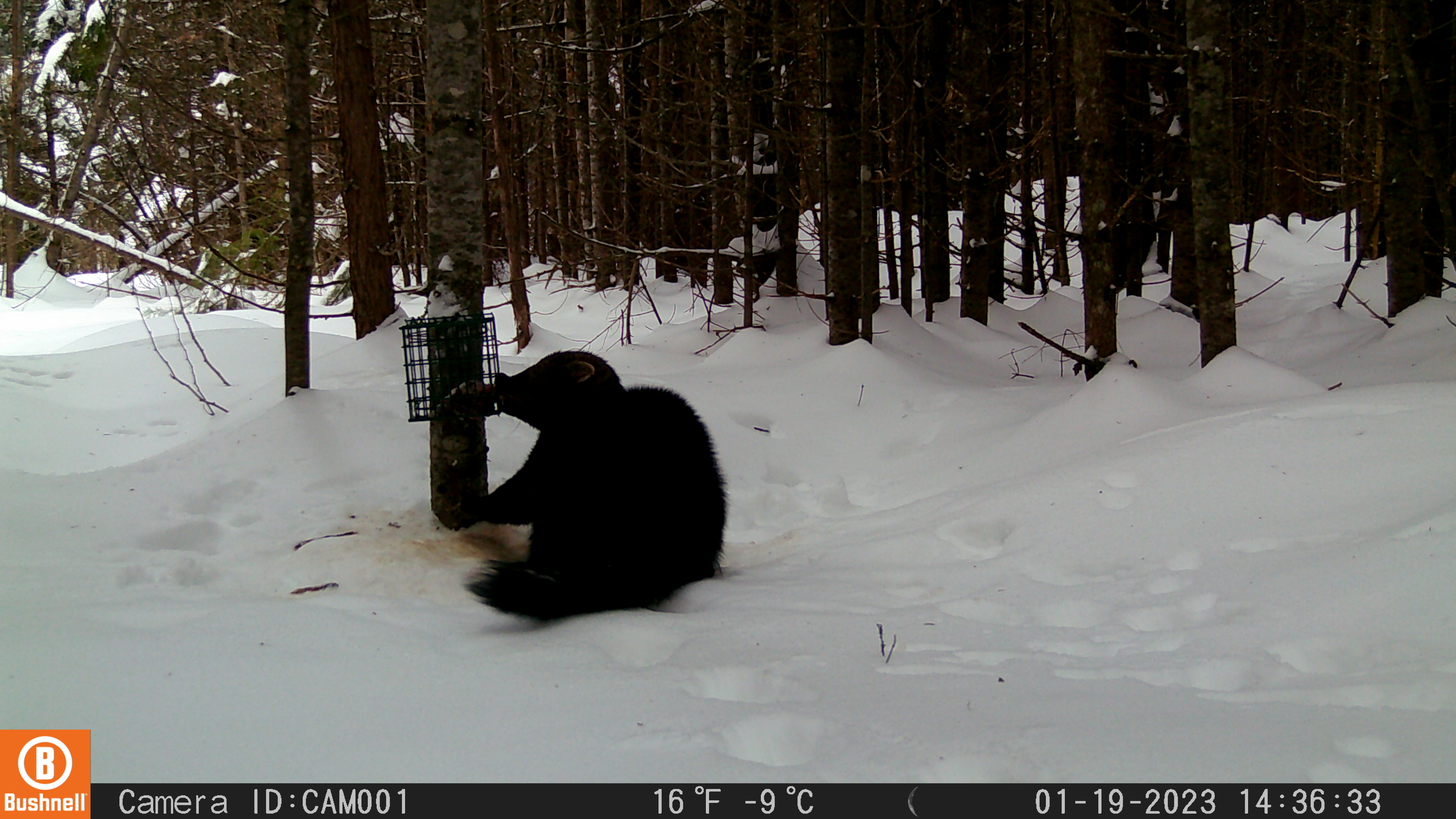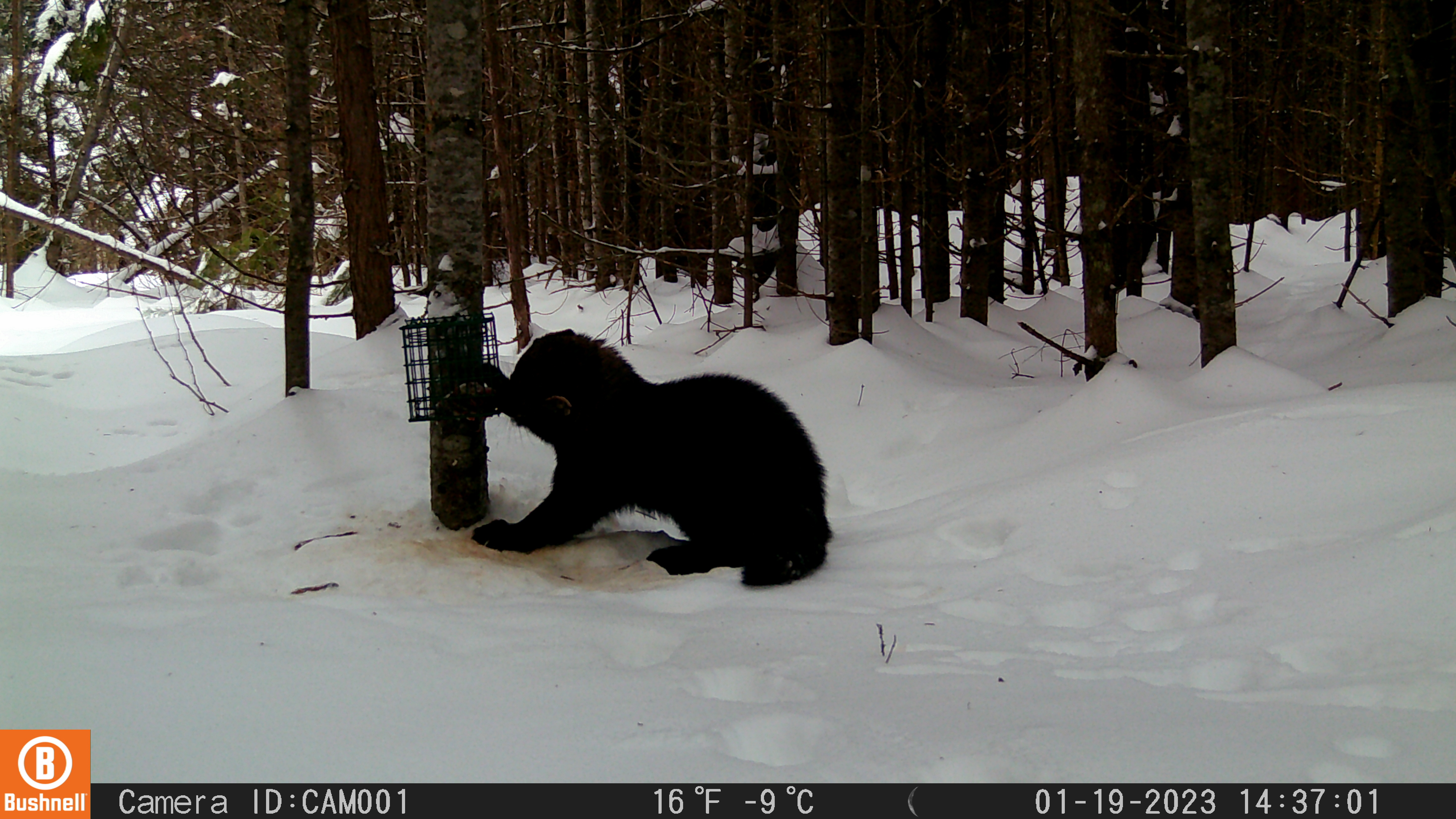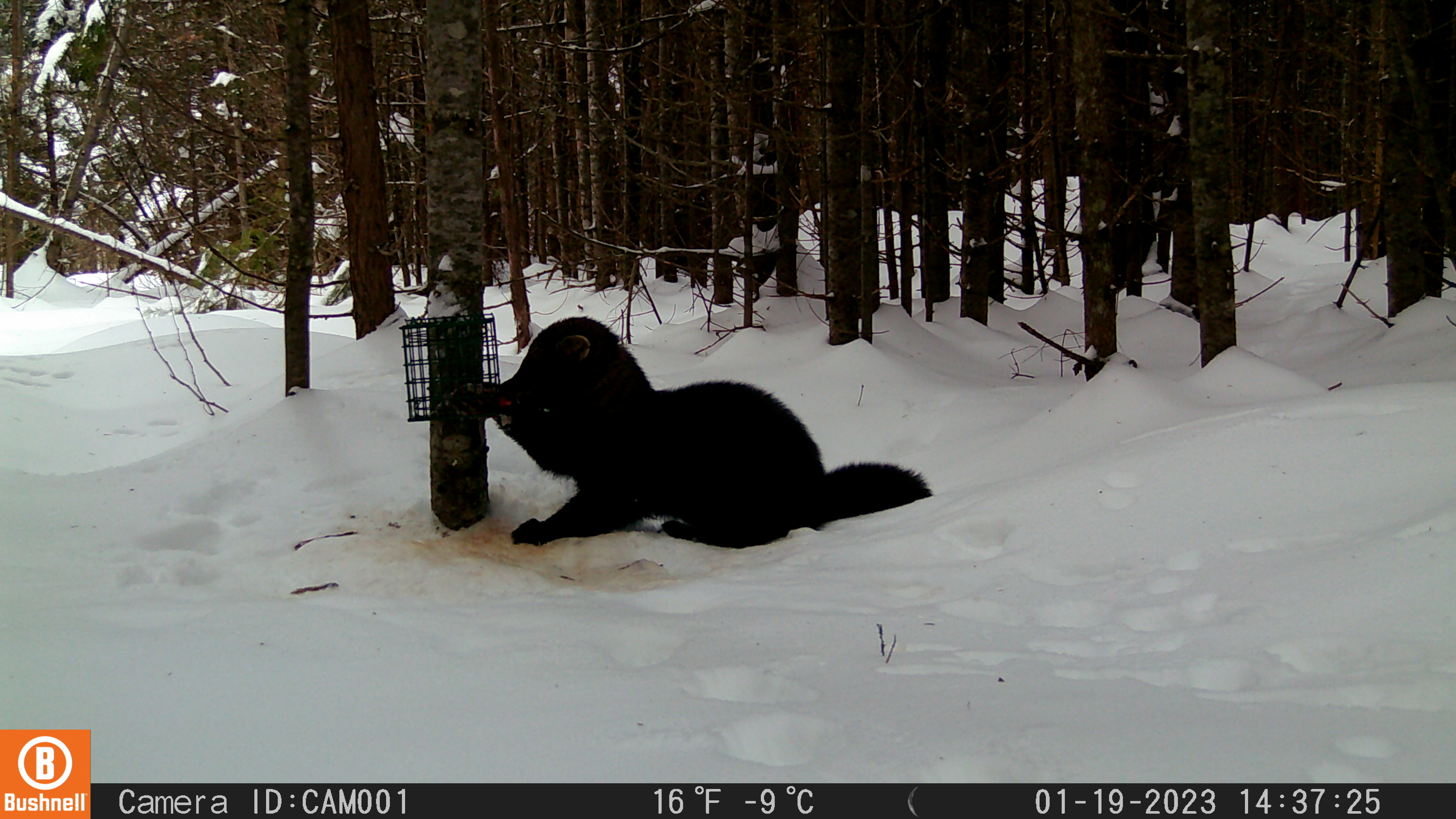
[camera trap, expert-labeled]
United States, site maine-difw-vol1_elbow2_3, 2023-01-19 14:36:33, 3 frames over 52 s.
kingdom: Animalia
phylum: Chordata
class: Mammalia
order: Carnivora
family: Mustelidae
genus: Pekania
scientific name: Pekania pennanti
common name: fisher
Fisher (Pekania pennanti).